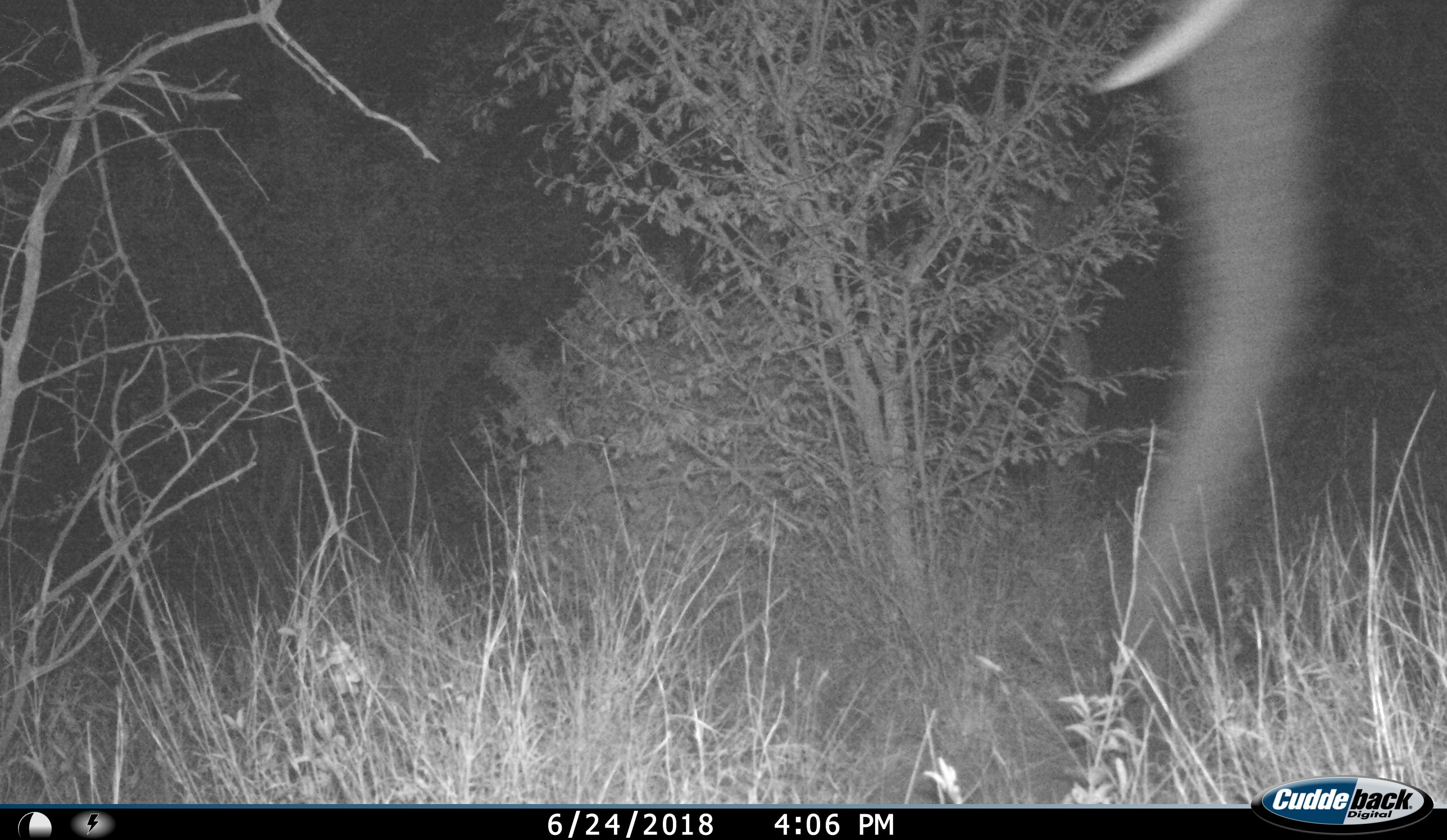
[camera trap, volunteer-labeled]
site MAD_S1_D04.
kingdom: Animalia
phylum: Chordata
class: Mammalia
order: Proboscidea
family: Elephantidae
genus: Loxodonta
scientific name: Loxodonta africana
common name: african bush elephant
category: elephant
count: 1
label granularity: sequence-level